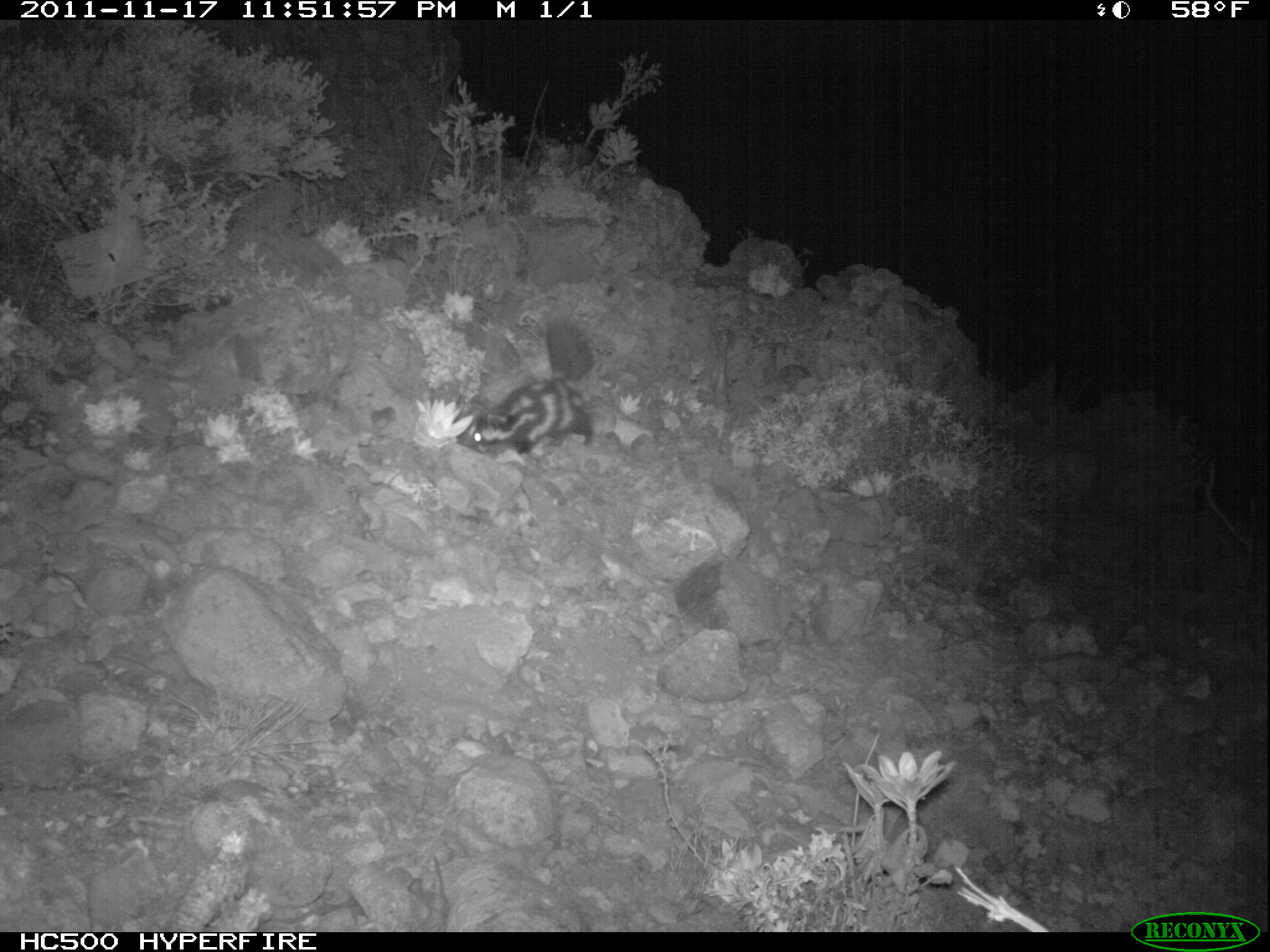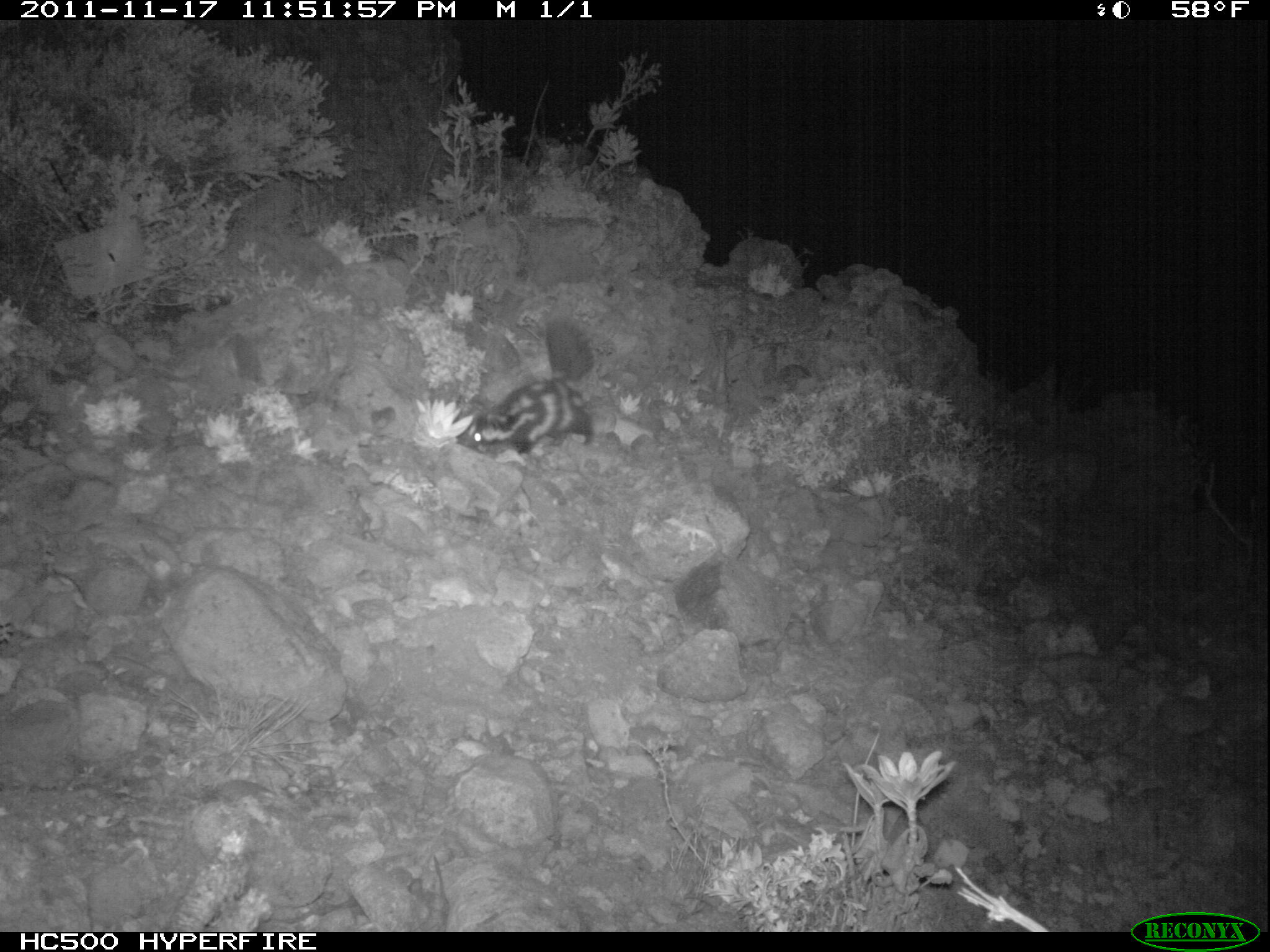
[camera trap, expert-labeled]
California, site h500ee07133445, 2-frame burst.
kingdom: Animalia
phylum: Chordata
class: Mammalia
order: Carnivora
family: Mephitidae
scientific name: Mephitidae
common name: skunk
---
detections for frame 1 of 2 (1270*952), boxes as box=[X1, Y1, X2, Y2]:
skunk: box=[454, 319, 598, 461]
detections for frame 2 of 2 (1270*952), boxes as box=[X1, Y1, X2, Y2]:
skunk: box=[459, 319, 594, 453]